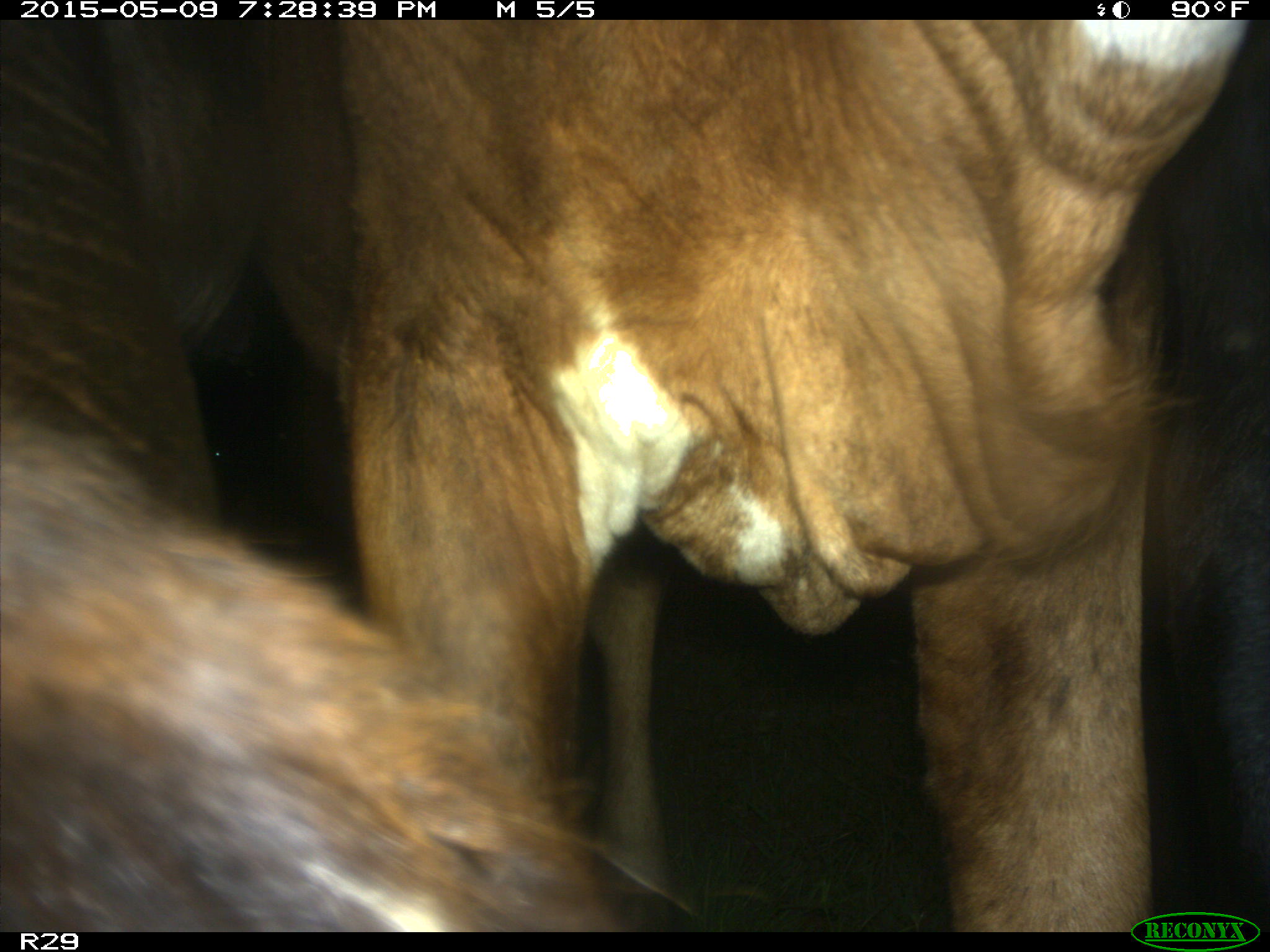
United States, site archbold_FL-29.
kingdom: Animalia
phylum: Chordata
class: Mammalia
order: Artiodactyla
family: Bovidae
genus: Bos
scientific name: Bos taurus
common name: domestic cow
Bos taurus (domestic cow).